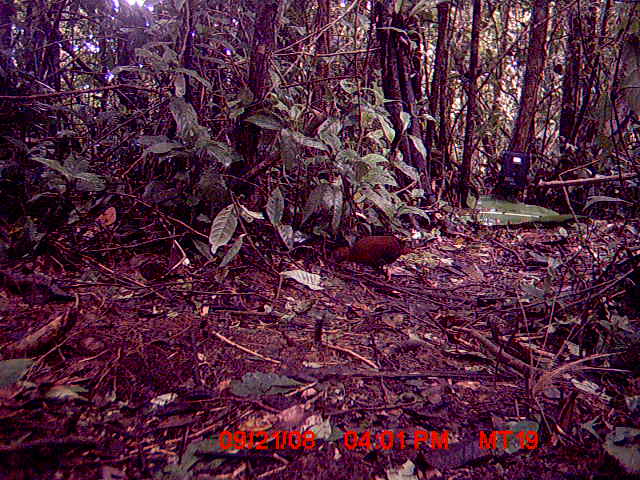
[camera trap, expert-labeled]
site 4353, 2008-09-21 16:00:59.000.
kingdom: Animalia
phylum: Chordata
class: Aves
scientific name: Aves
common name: bird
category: unknown bird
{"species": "unknown bird (bird) (Aves)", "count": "2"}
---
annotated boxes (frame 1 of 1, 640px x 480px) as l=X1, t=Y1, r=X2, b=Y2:
unknown bird: l=327, t=233, r=409, b=283